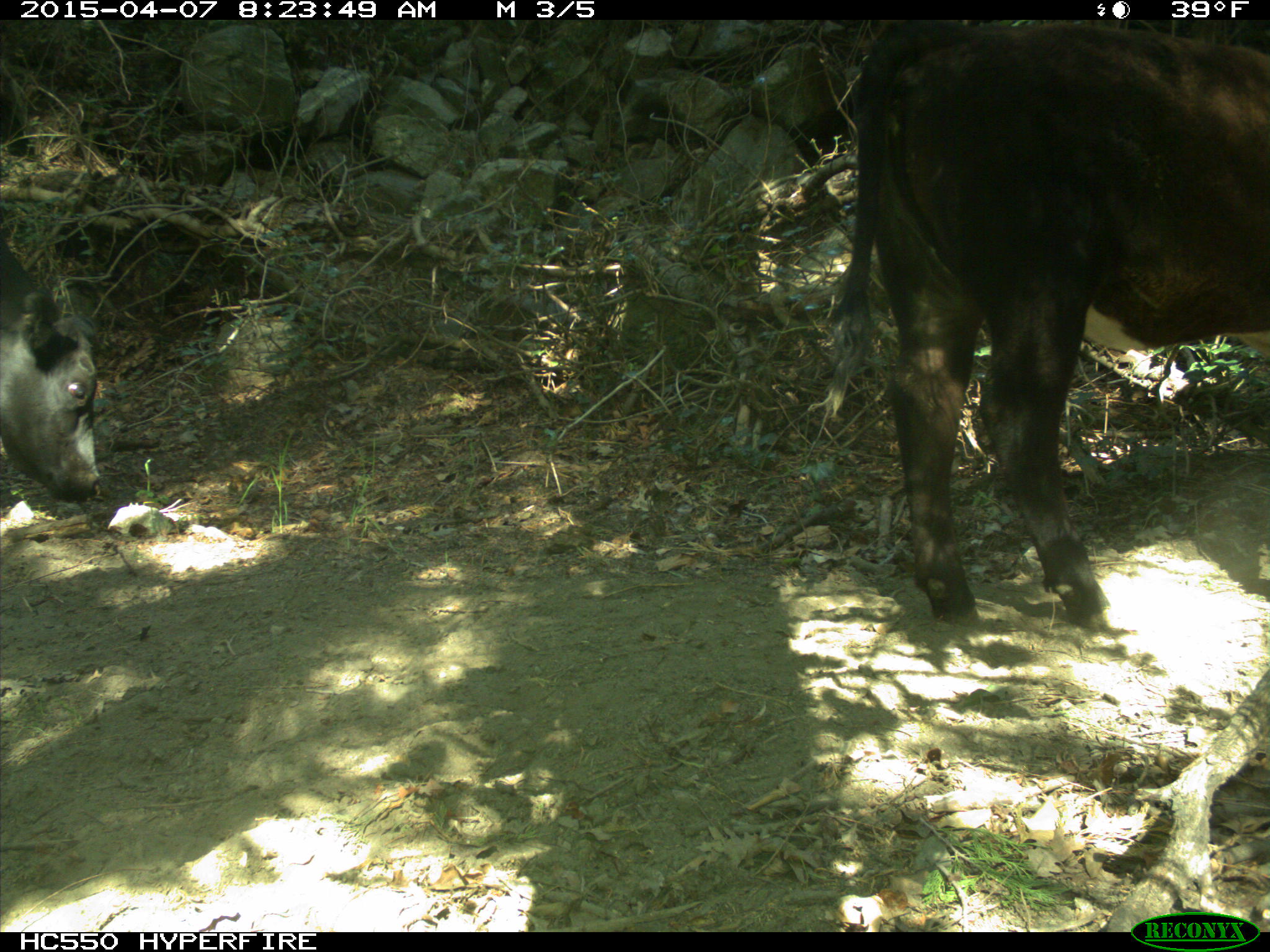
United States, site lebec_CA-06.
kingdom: Animalia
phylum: Chordata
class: Mammalia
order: Artiodactyla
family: Bovidae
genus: Bos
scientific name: Bos taurus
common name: domestic cow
Bos taurus (domestic cow).